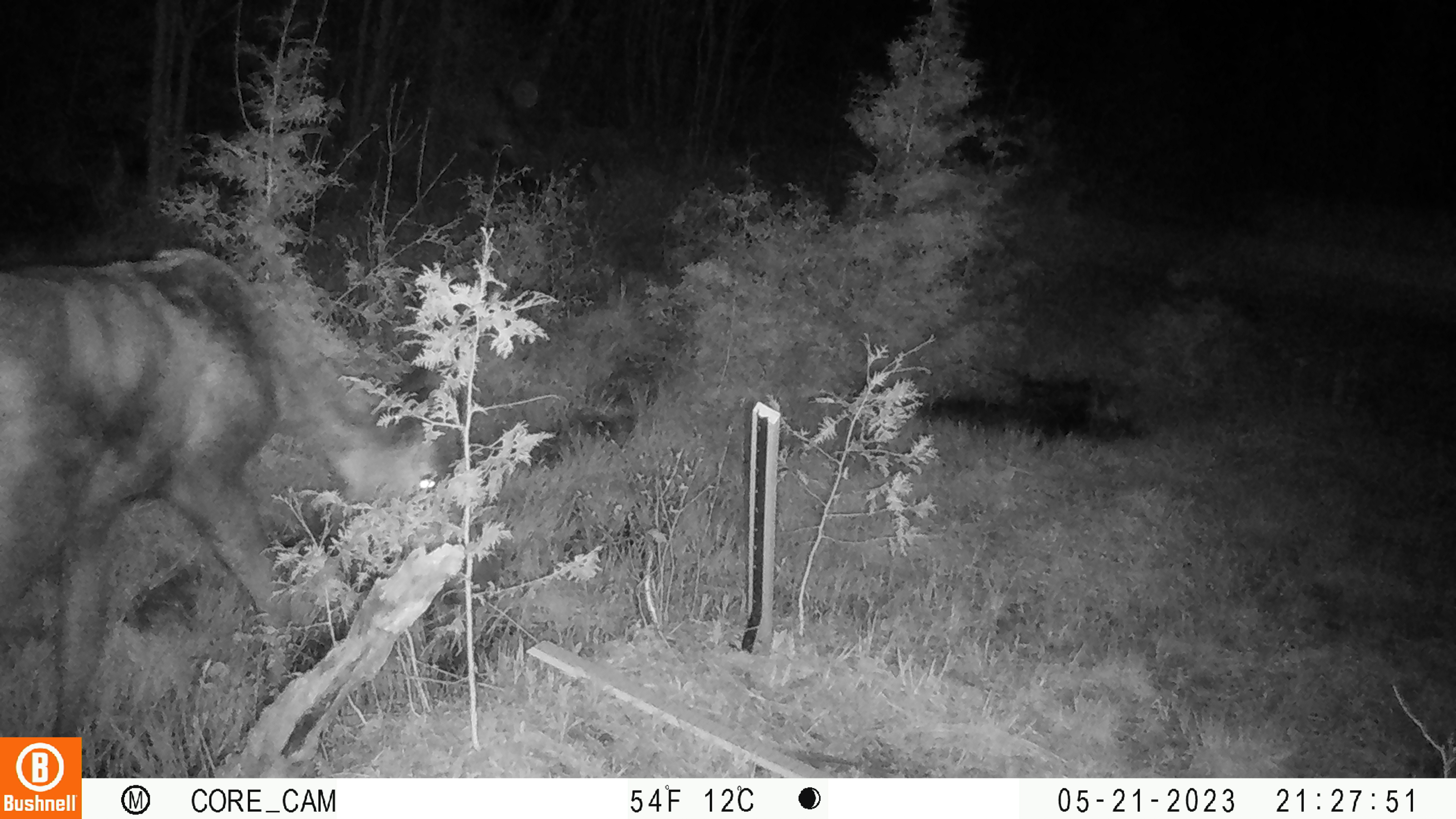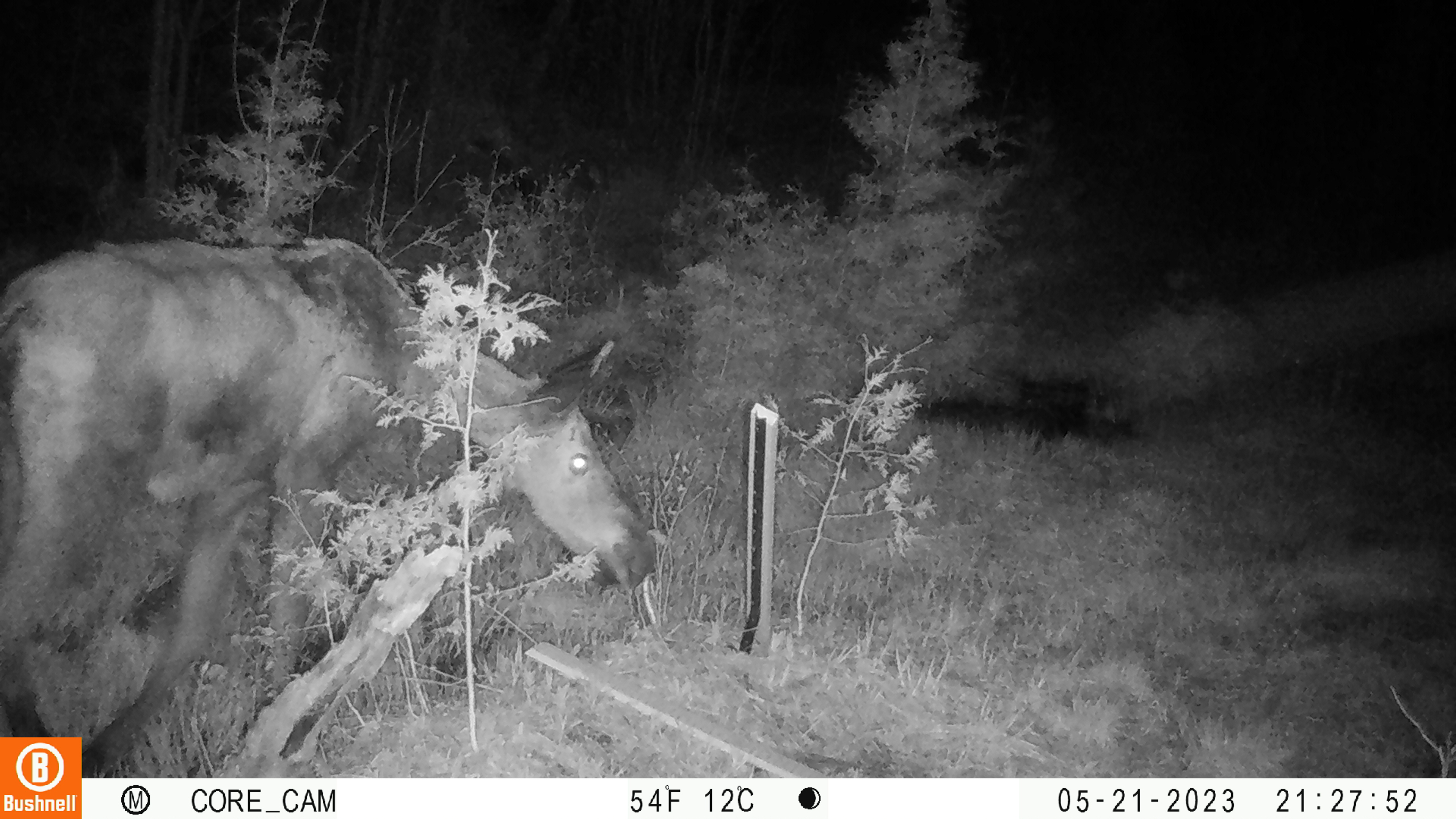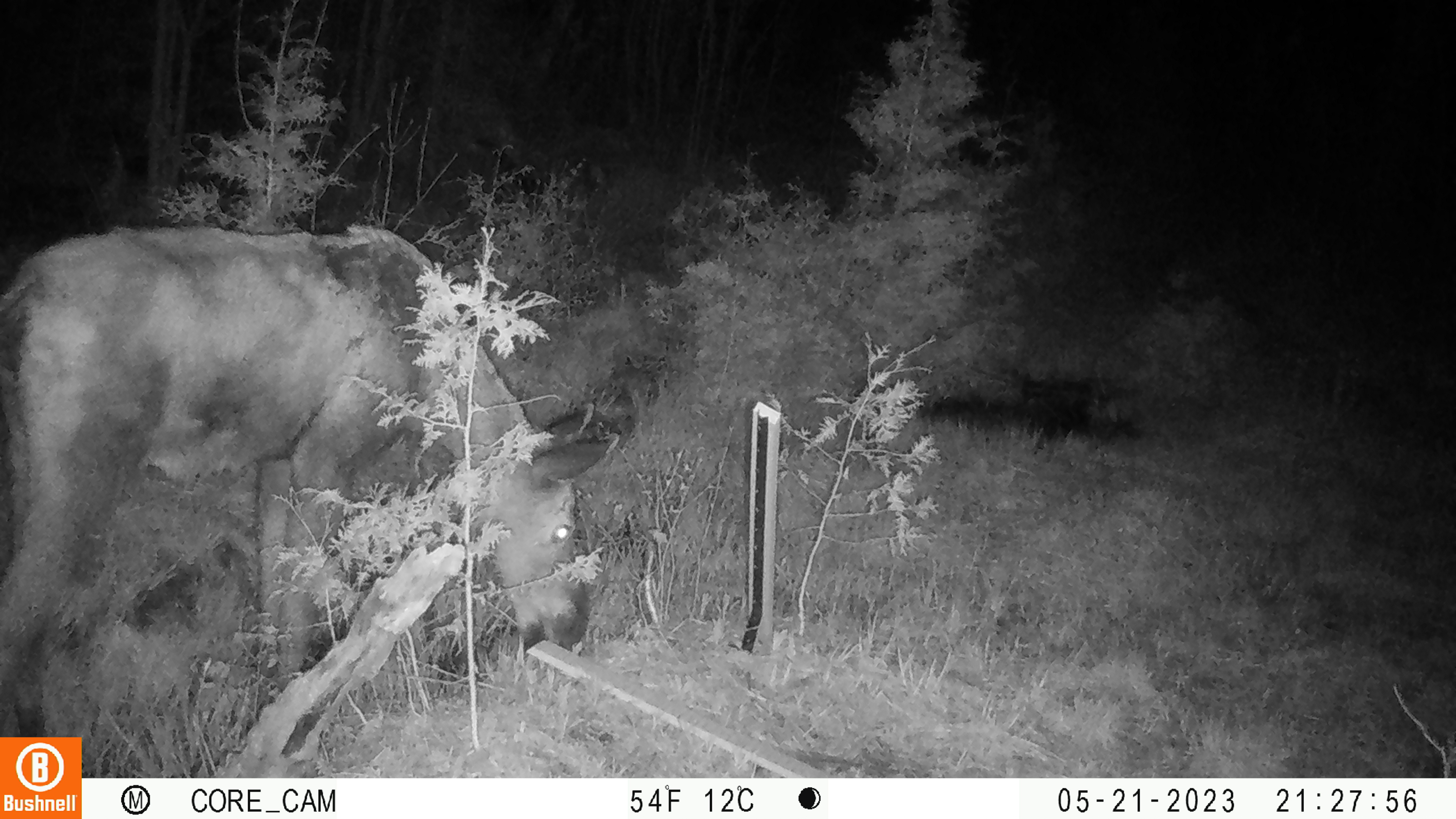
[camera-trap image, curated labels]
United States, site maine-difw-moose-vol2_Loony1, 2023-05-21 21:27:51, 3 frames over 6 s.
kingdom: Animalia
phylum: Chordata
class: Mammalia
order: Artiodactyla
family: Cervidae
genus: Alces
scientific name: Alces alces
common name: moose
Moose (Alces alces).